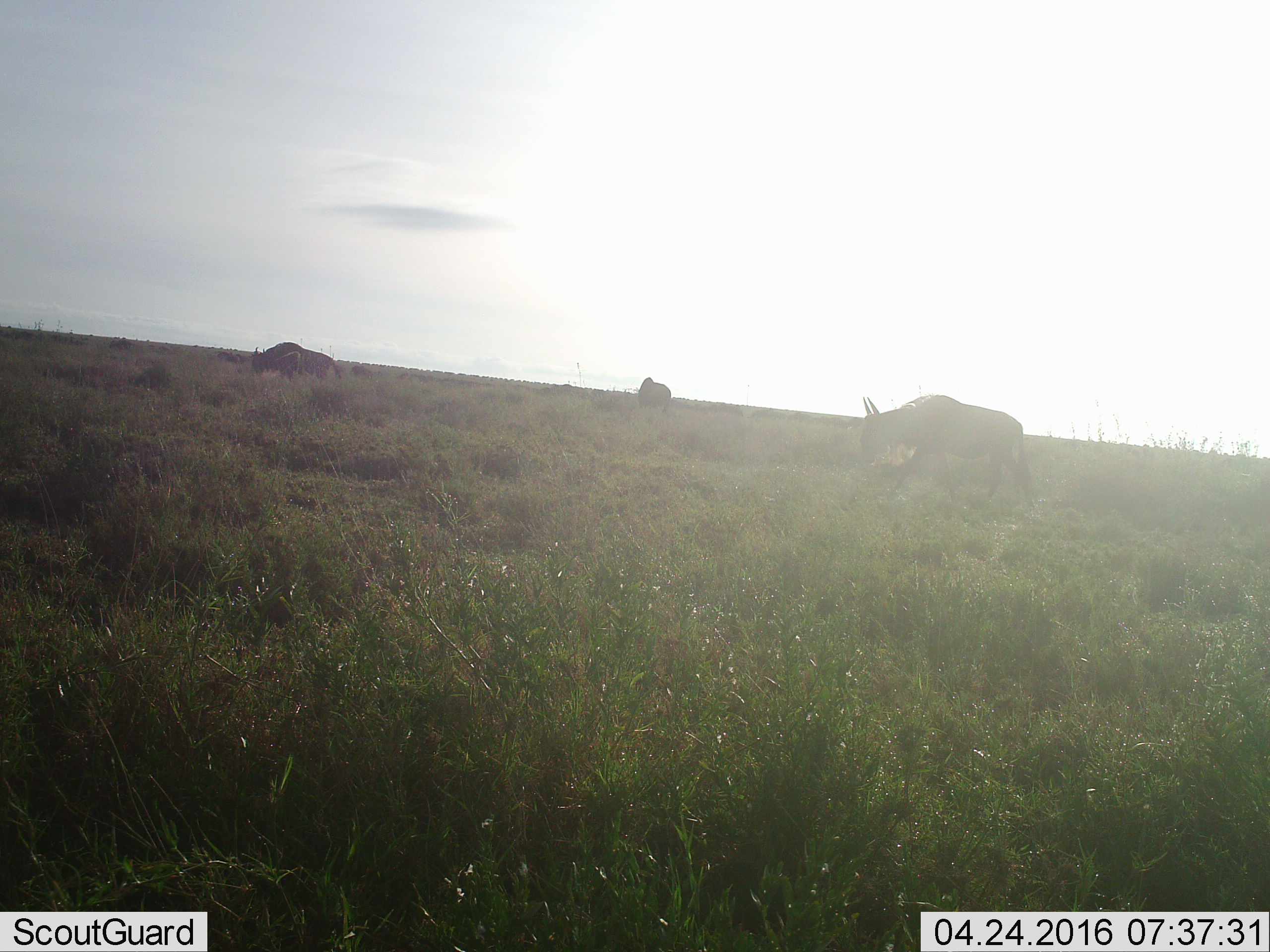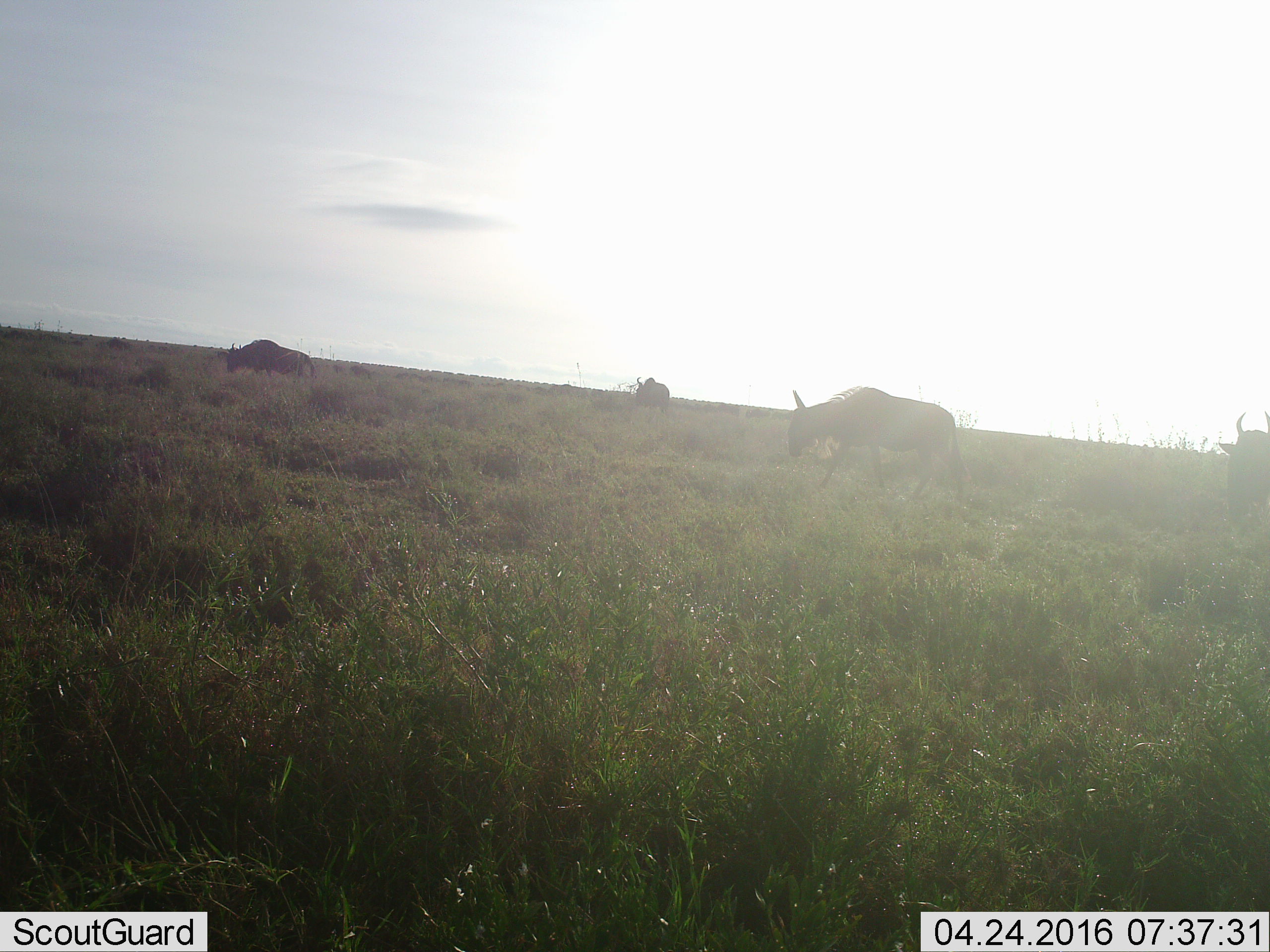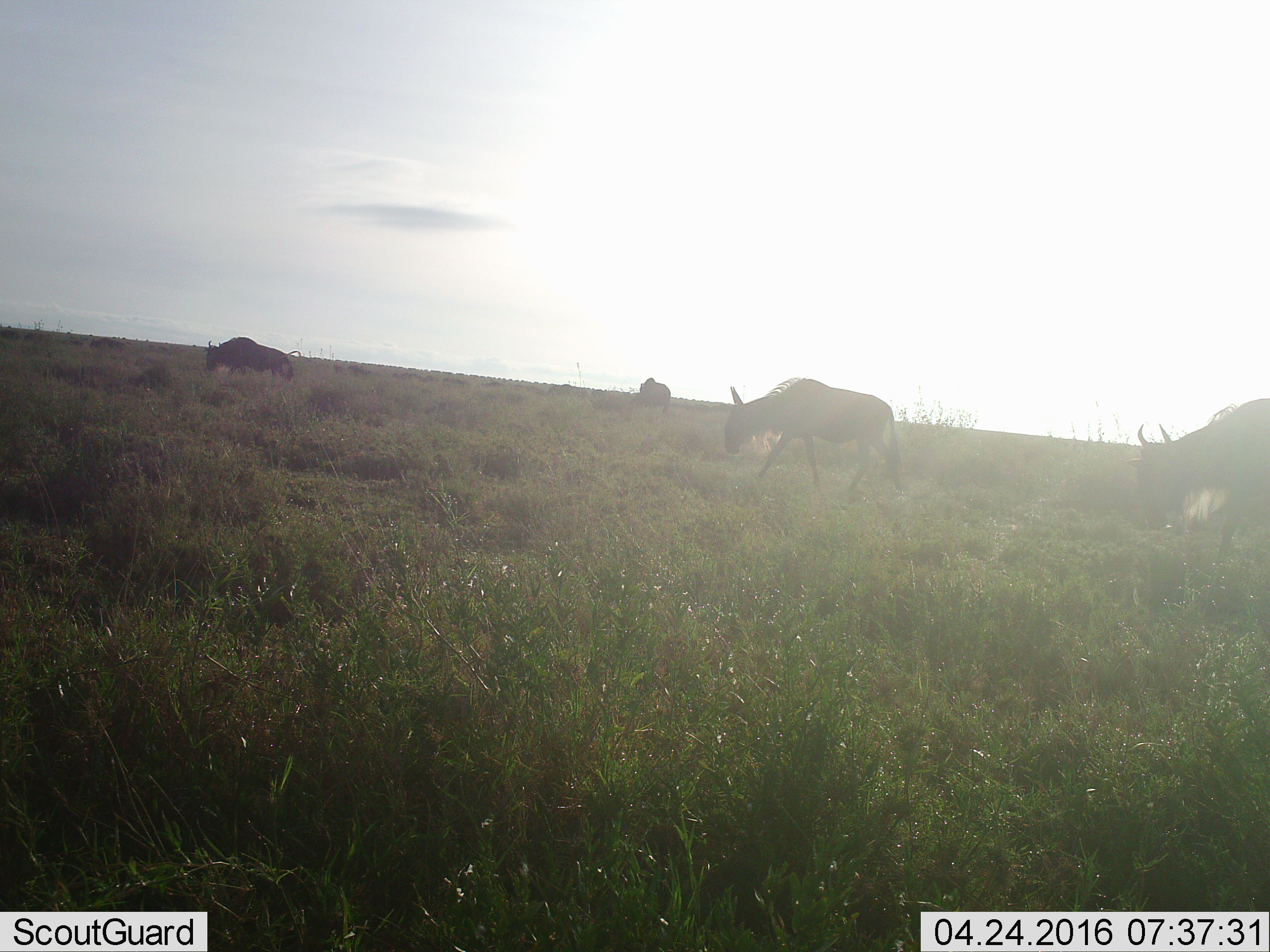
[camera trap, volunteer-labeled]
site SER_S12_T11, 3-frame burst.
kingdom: Animalia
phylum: Chordata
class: Mammalia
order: Artiodactyla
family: Bovidae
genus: Connochaetes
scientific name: Connochaetes taurinus taurinus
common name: blue wildebeest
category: wildebeestblue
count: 3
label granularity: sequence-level